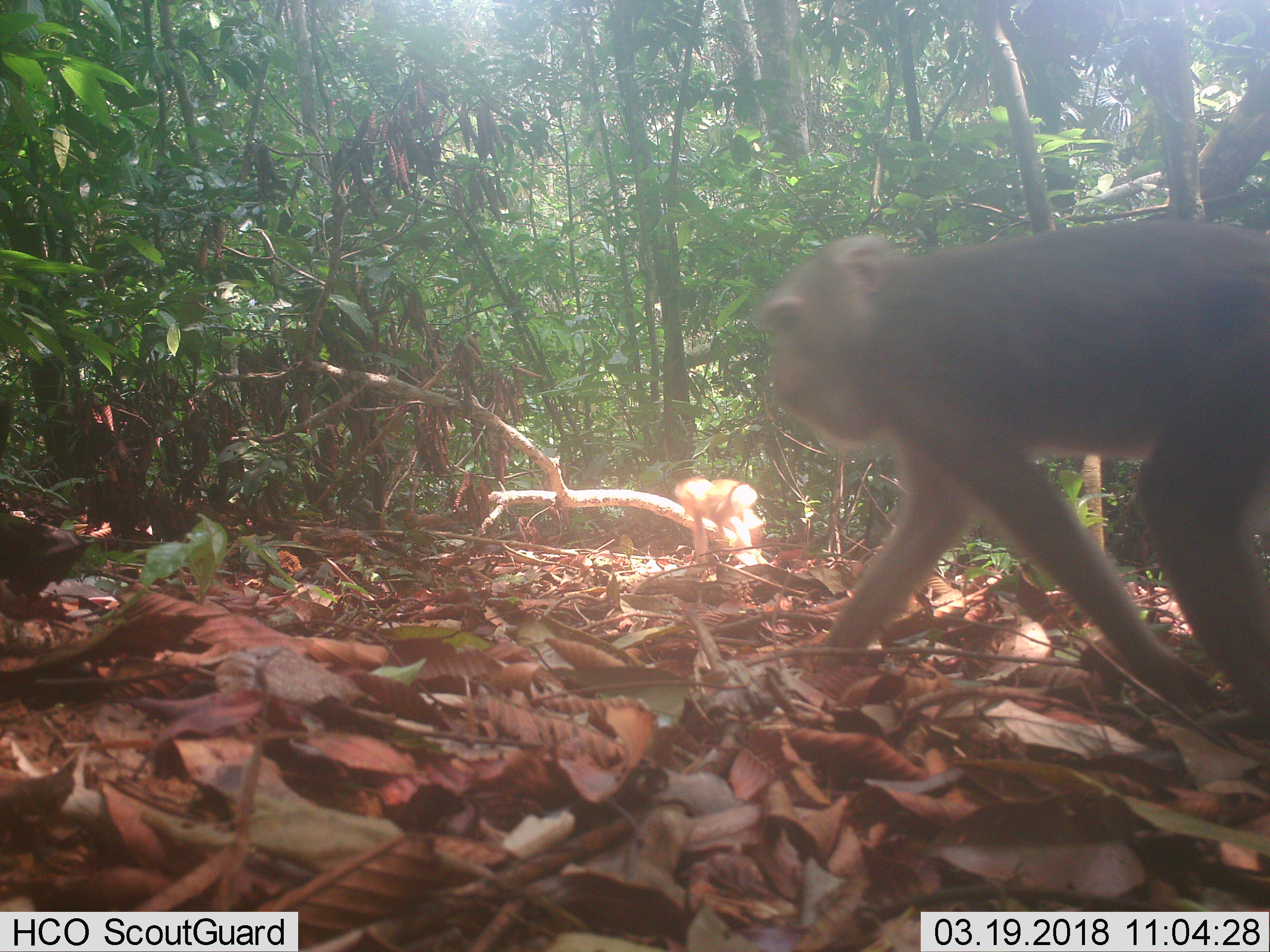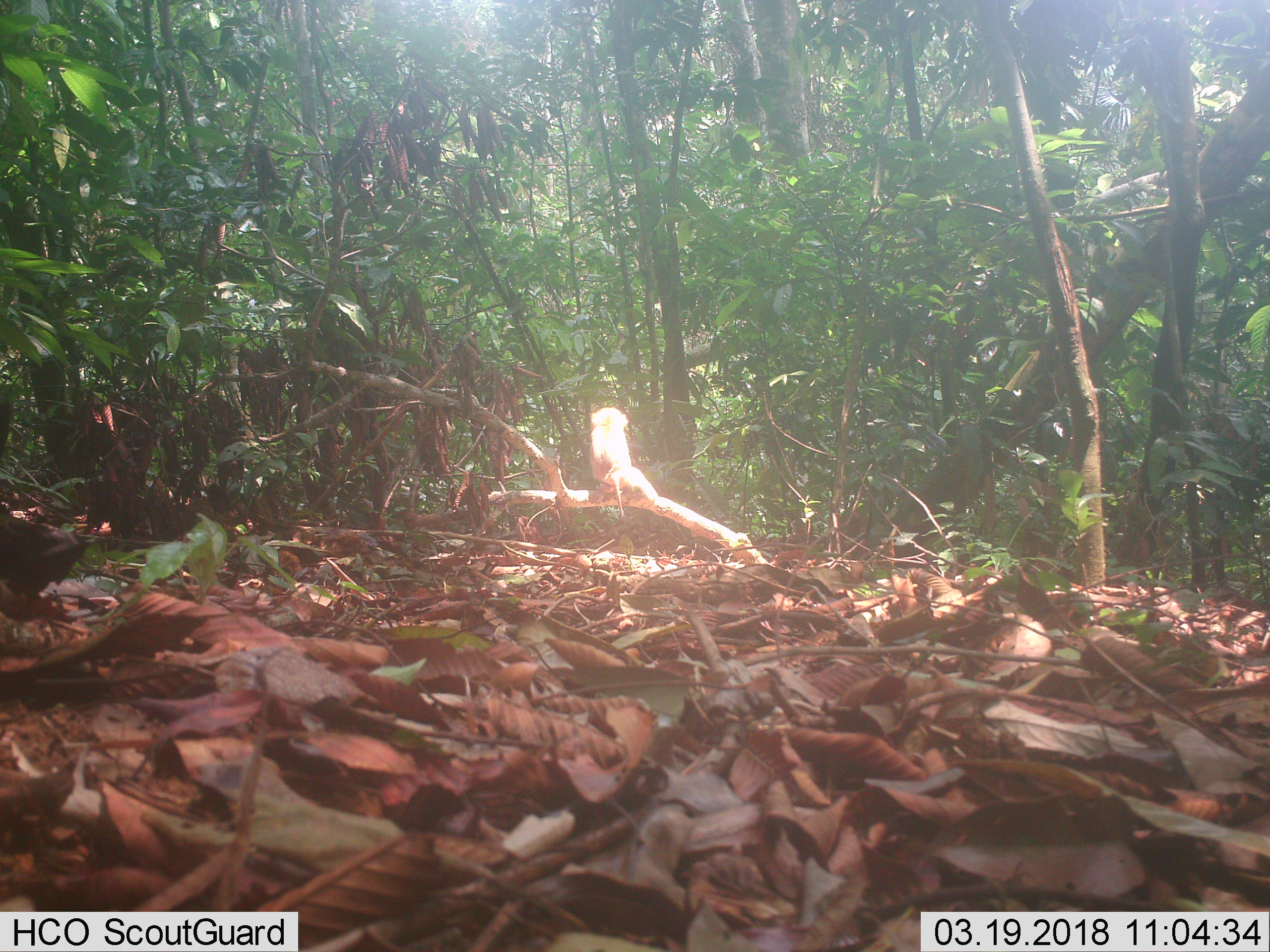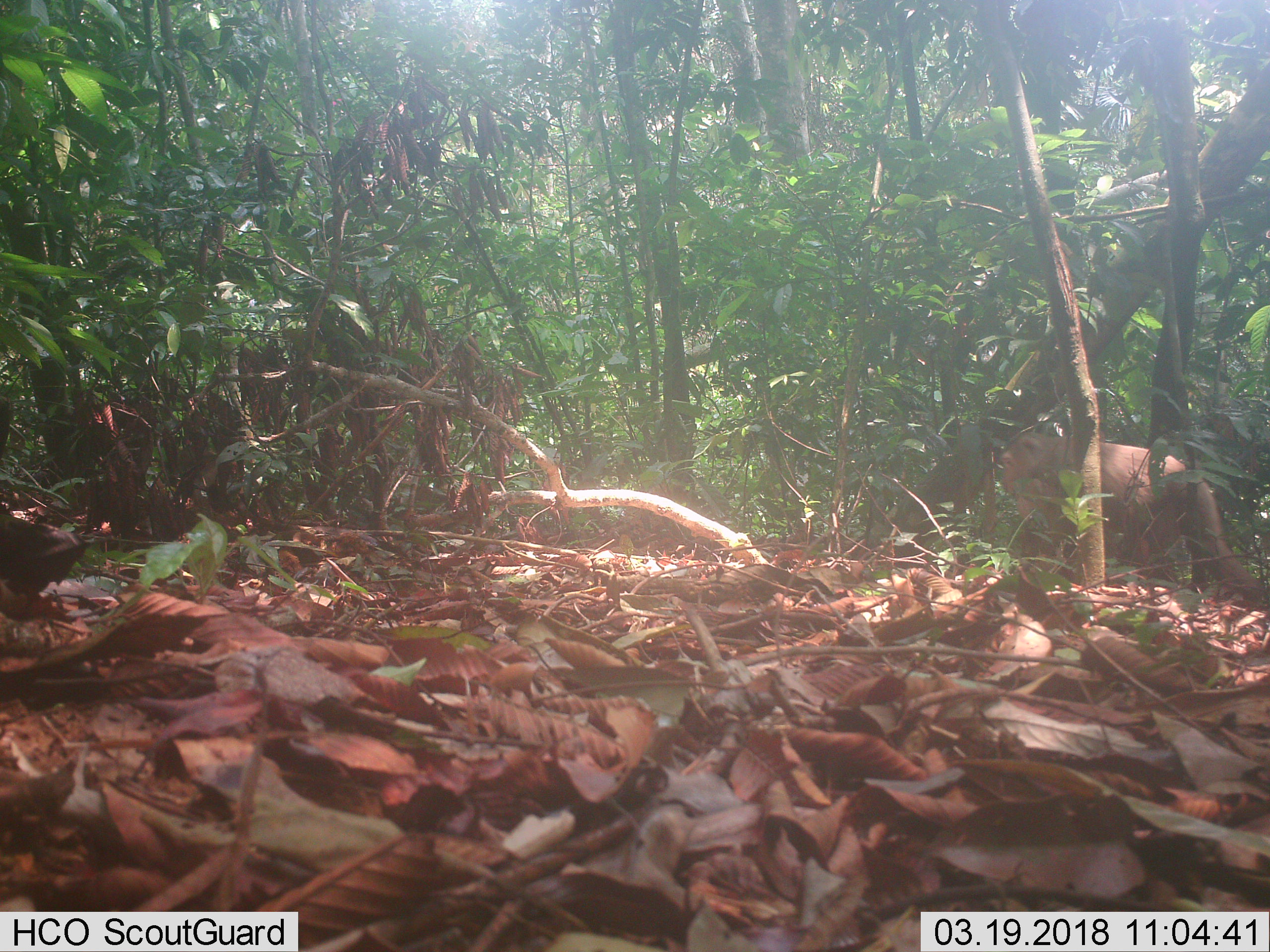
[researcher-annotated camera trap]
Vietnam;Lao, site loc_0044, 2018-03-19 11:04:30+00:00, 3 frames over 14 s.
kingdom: Animalia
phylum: Chordata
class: Mammalia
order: Primates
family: Cercopithecidae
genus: Macaca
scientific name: Macaca nemestrina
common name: pig-tailed macaque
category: pig tailed macaque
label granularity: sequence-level